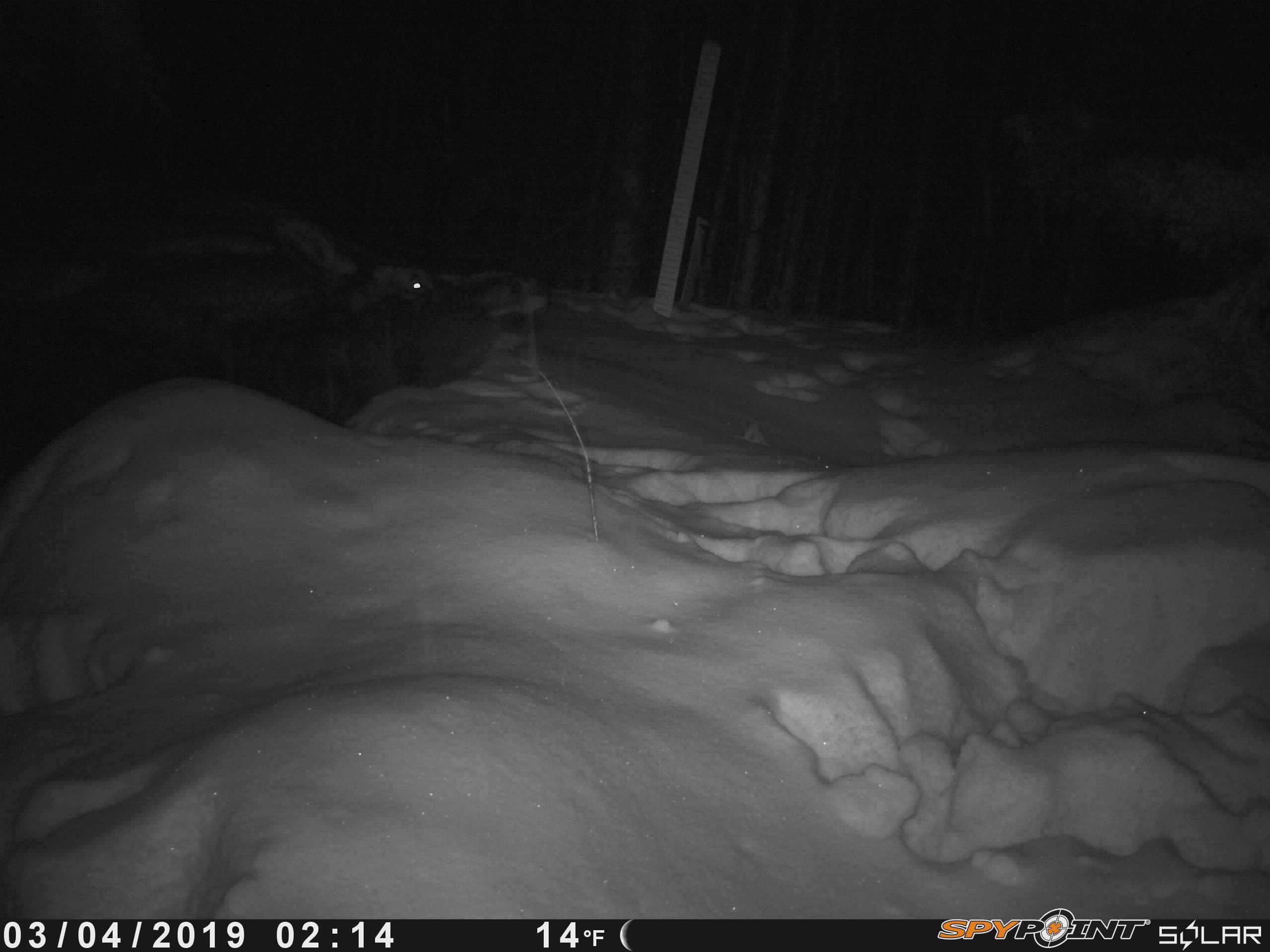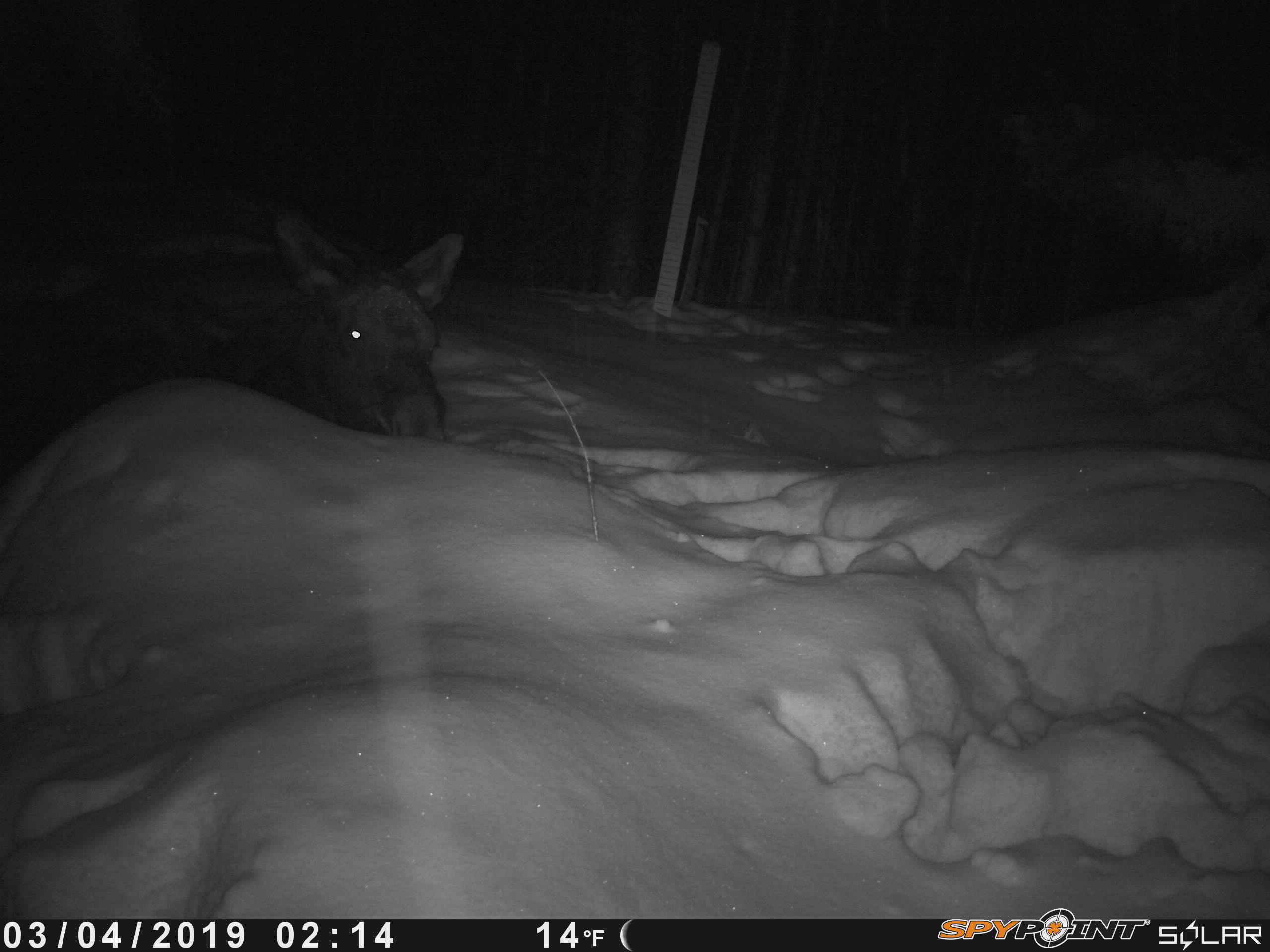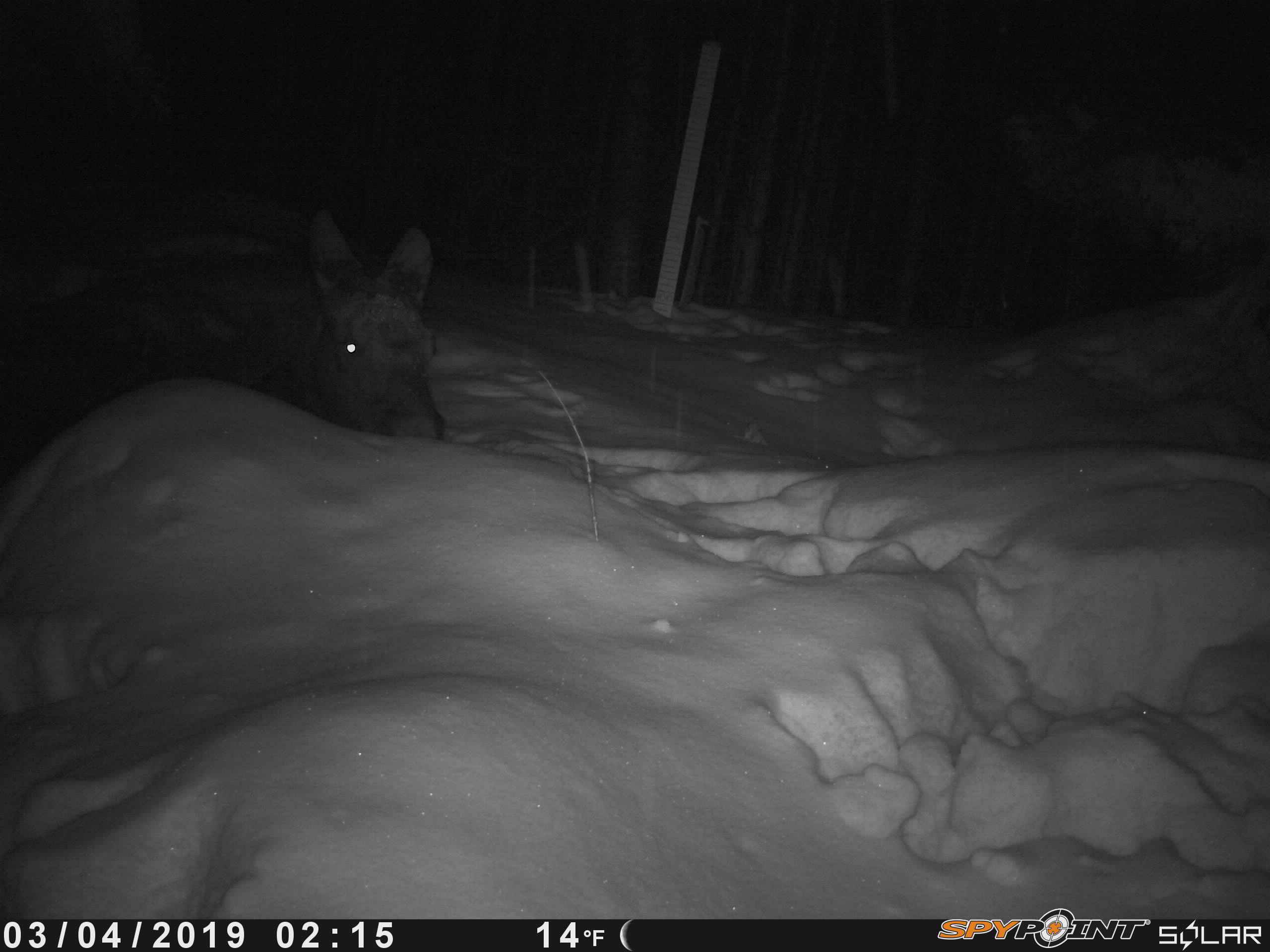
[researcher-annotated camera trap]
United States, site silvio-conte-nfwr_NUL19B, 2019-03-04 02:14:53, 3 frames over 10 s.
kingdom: Animalia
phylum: Chordata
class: Mammalia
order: Artiodactyla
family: Cervidae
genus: Alces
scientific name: Alces alces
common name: moose